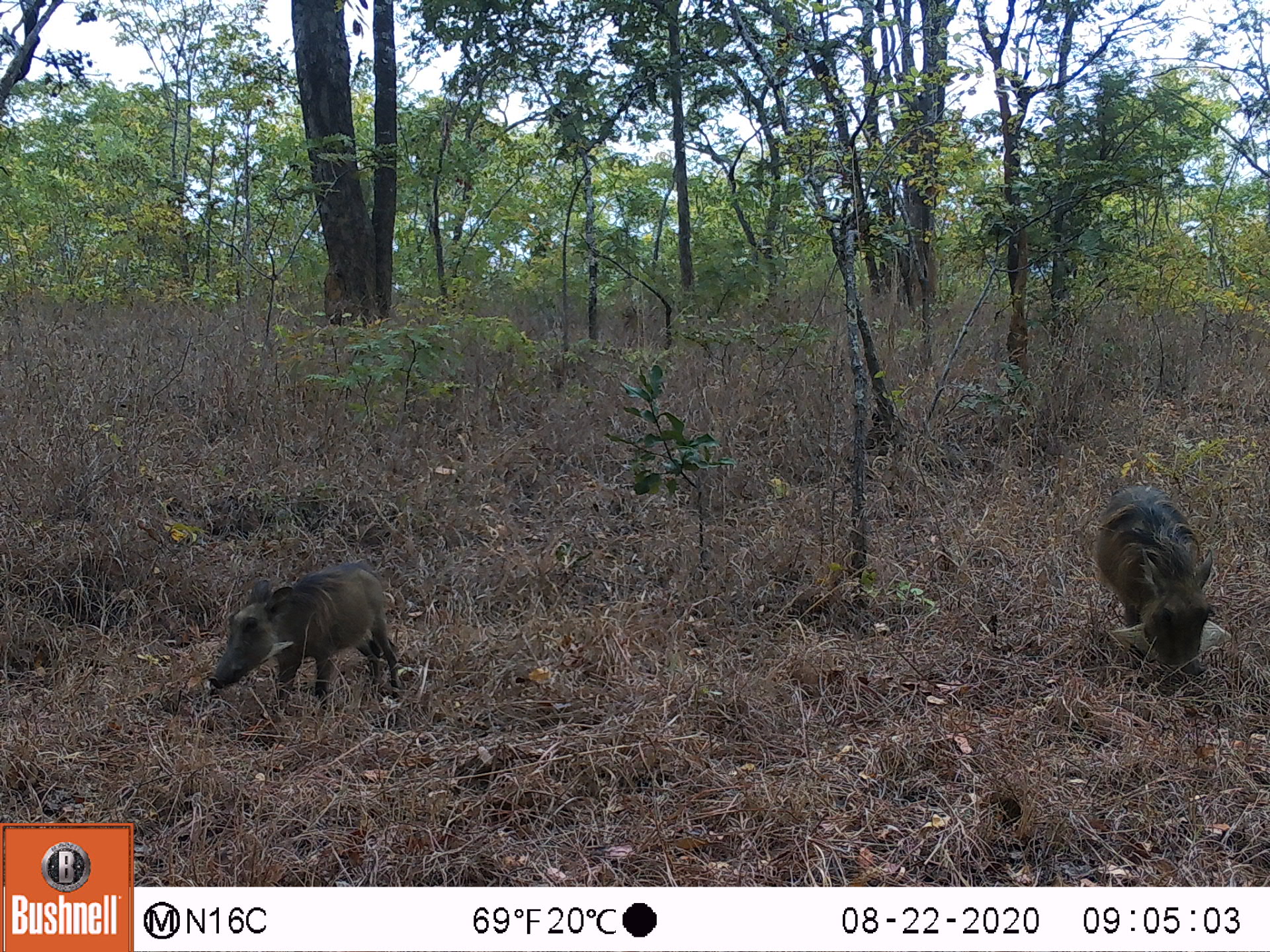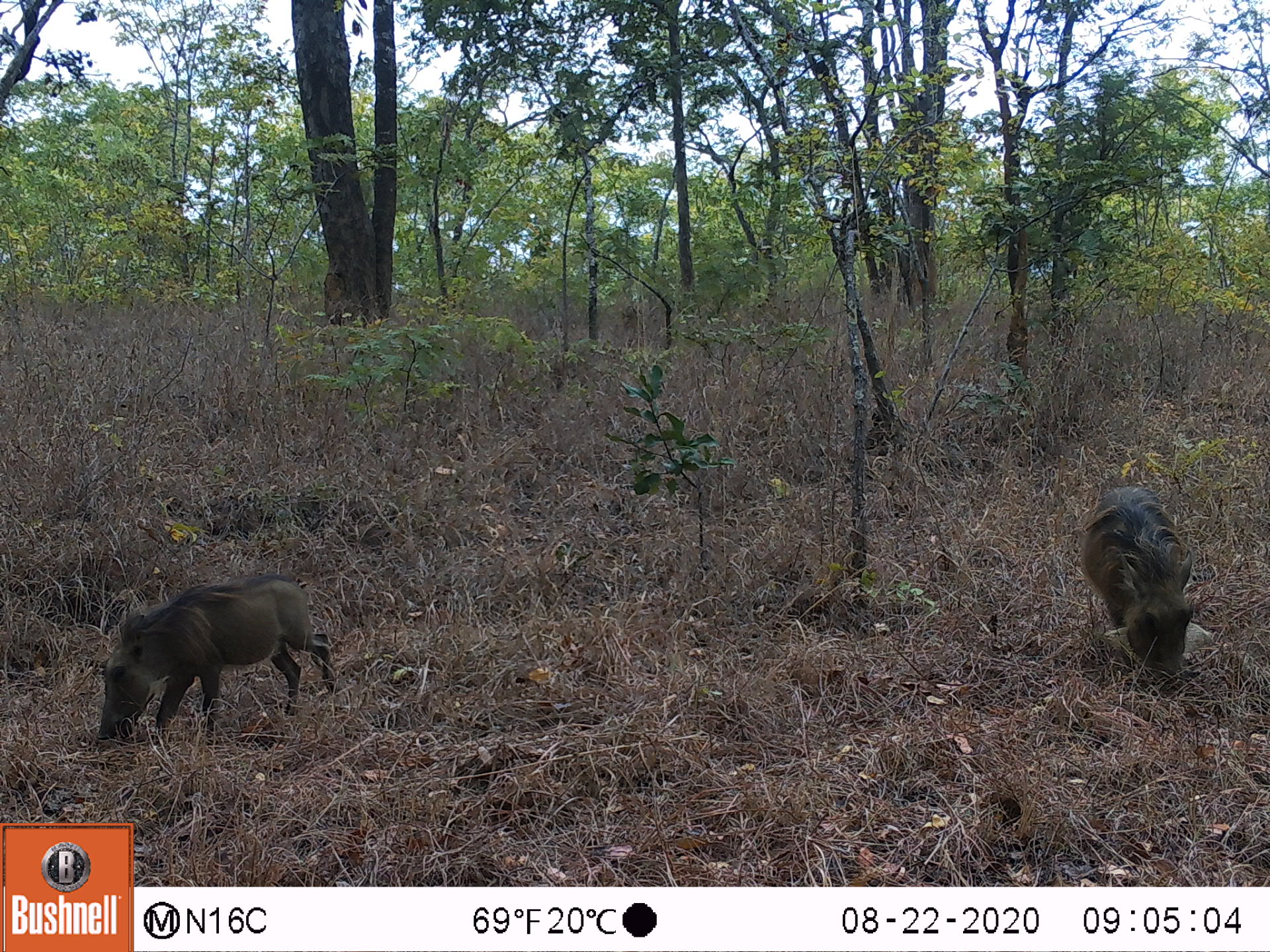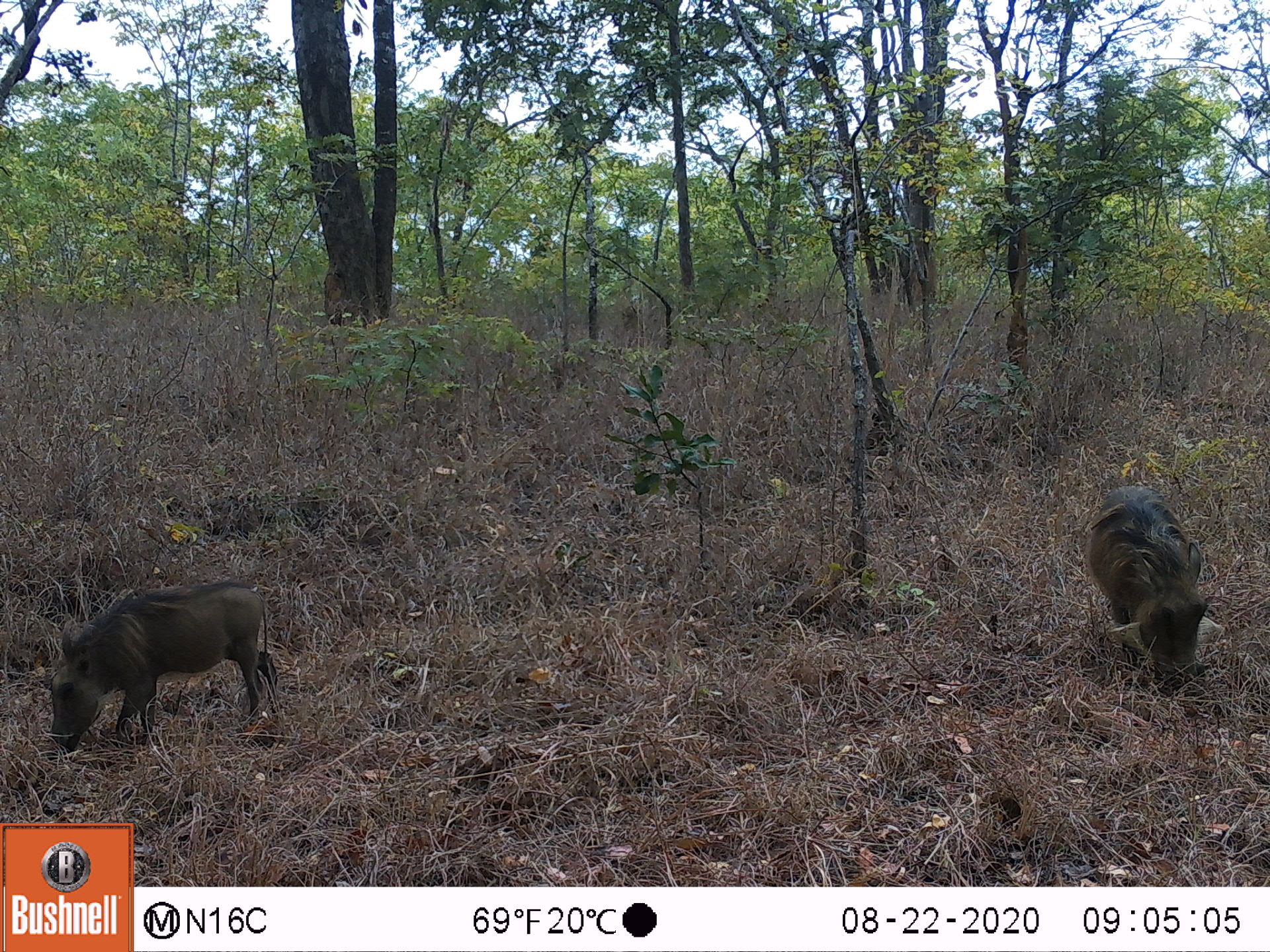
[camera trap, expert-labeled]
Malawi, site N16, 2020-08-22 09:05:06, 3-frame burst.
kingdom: Animalia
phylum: Chordata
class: Mammalia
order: Artiodactyla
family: Suidae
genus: Phacochoerus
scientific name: Phacochoerus africanus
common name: common warthog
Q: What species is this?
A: Common warthog (Phacochoerus africanus).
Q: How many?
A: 2.